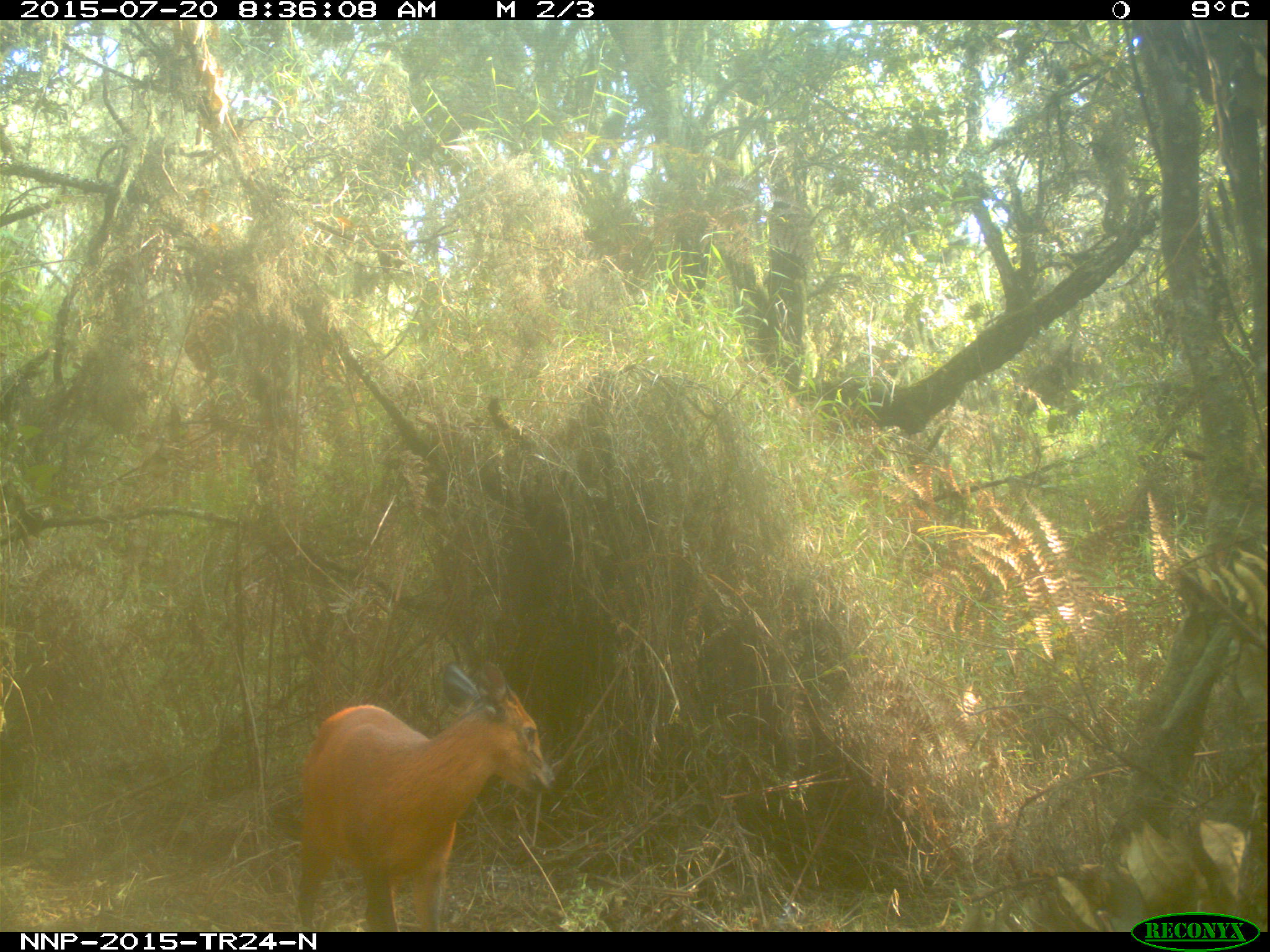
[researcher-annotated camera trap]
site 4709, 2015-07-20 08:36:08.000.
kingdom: Animalia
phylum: Chordata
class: Mammalia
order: Artiodactyla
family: Bovidae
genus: Cephalophus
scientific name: Cephalophus nigrifrons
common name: black-fronted duiker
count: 1